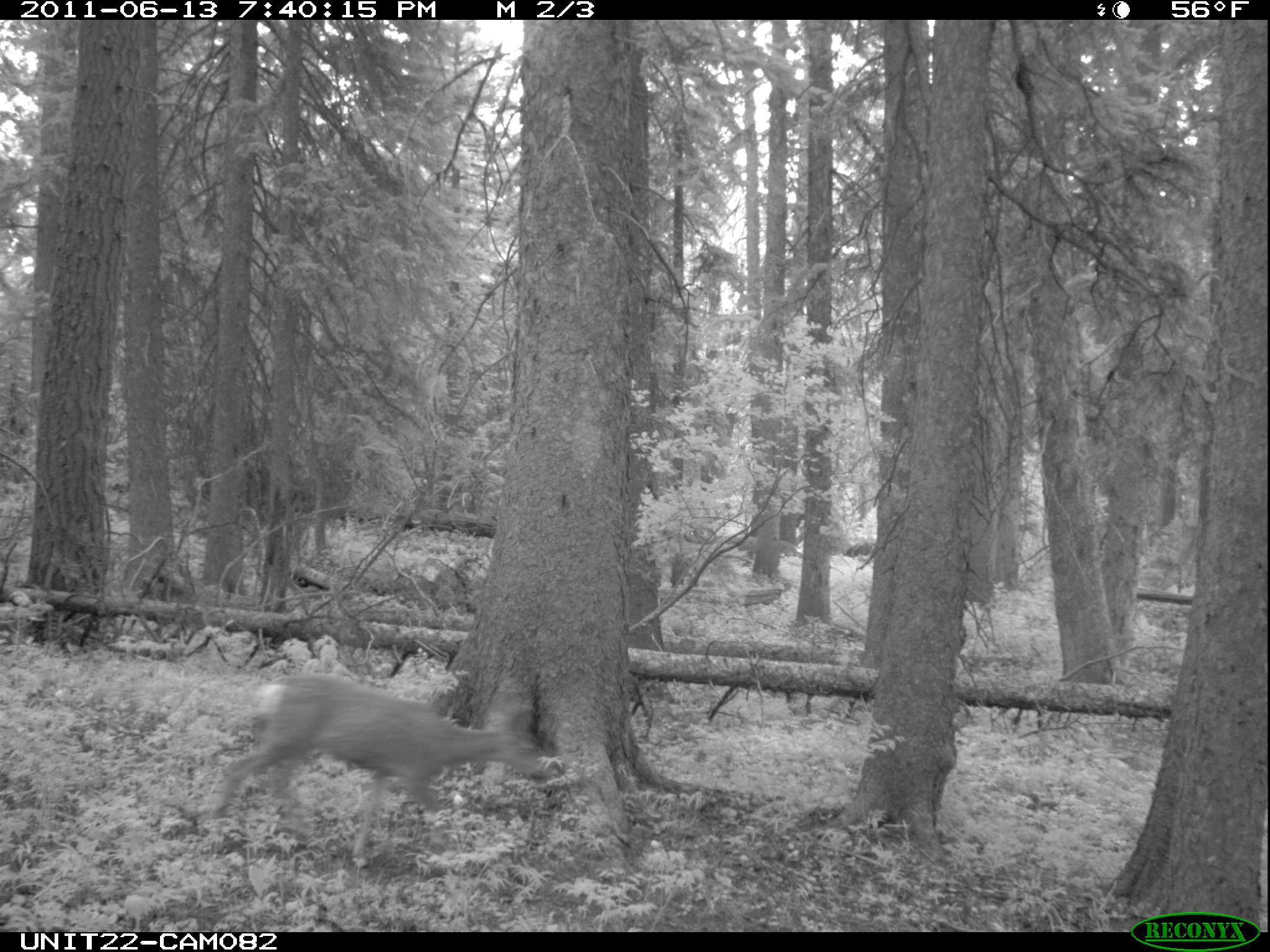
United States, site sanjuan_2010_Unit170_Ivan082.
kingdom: Animalia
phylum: Chordata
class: Mammalia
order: Artiodactyla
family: Cervidae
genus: Odocoileus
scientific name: Odocoileus hemionus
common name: mule deer